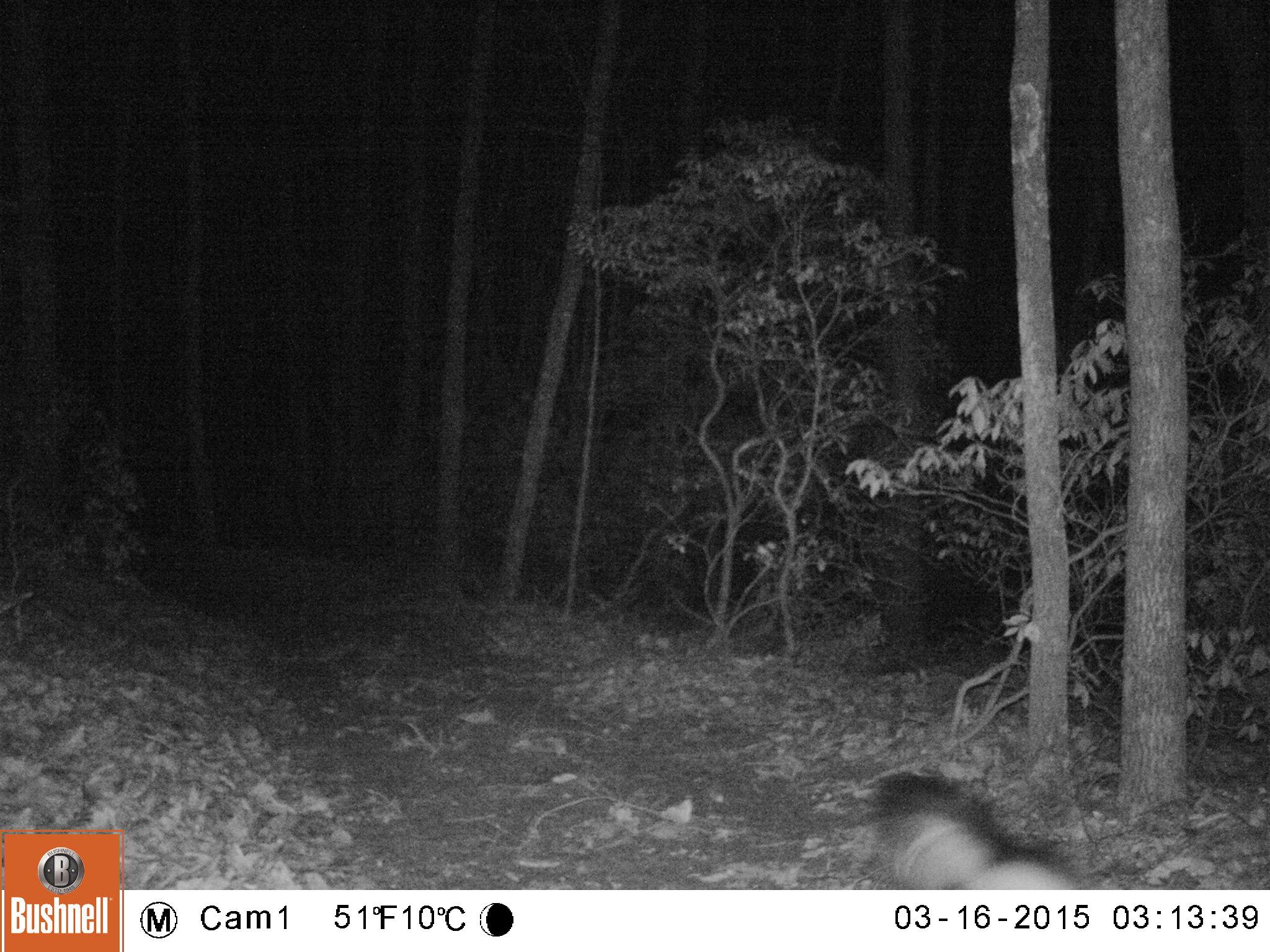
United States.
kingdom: Animalia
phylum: Chordata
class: Mammalia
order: Carnivora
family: Mephitidae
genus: Mephitis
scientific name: Mephitis mephitis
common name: striped skunk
Striped Skunk (Mephitis mephitis).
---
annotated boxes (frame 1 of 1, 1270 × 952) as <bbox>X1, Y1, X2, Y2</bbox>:
Striped Skunk: <bbox>855, 762, 1093, 892</bbox>